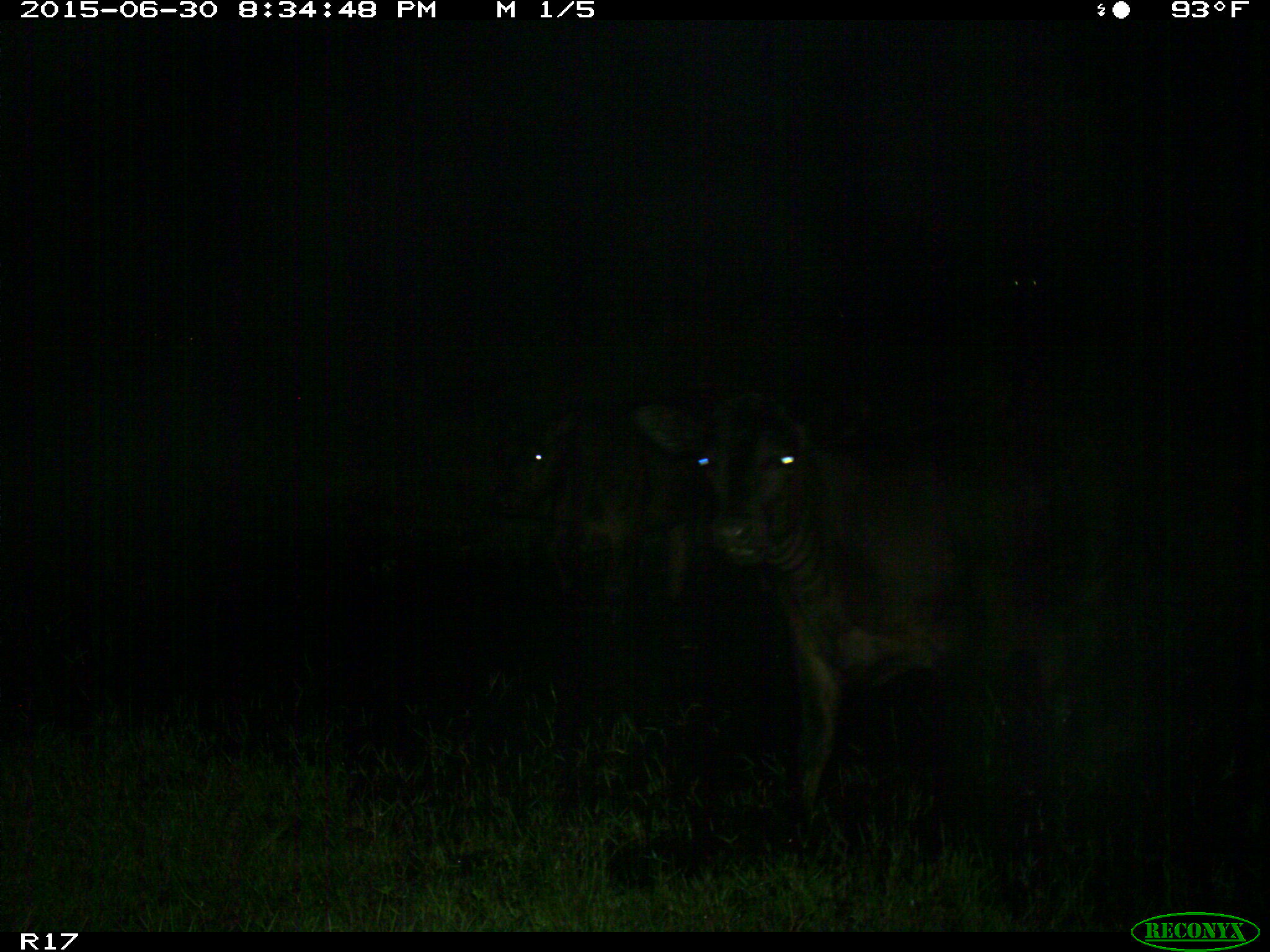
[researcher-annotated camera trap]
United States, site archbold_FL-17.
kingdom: Animalia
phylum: Chordata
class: Mammalia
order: Artiodactyla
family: Bovidae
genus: Bos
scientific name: Bos taurus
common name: domestic cow